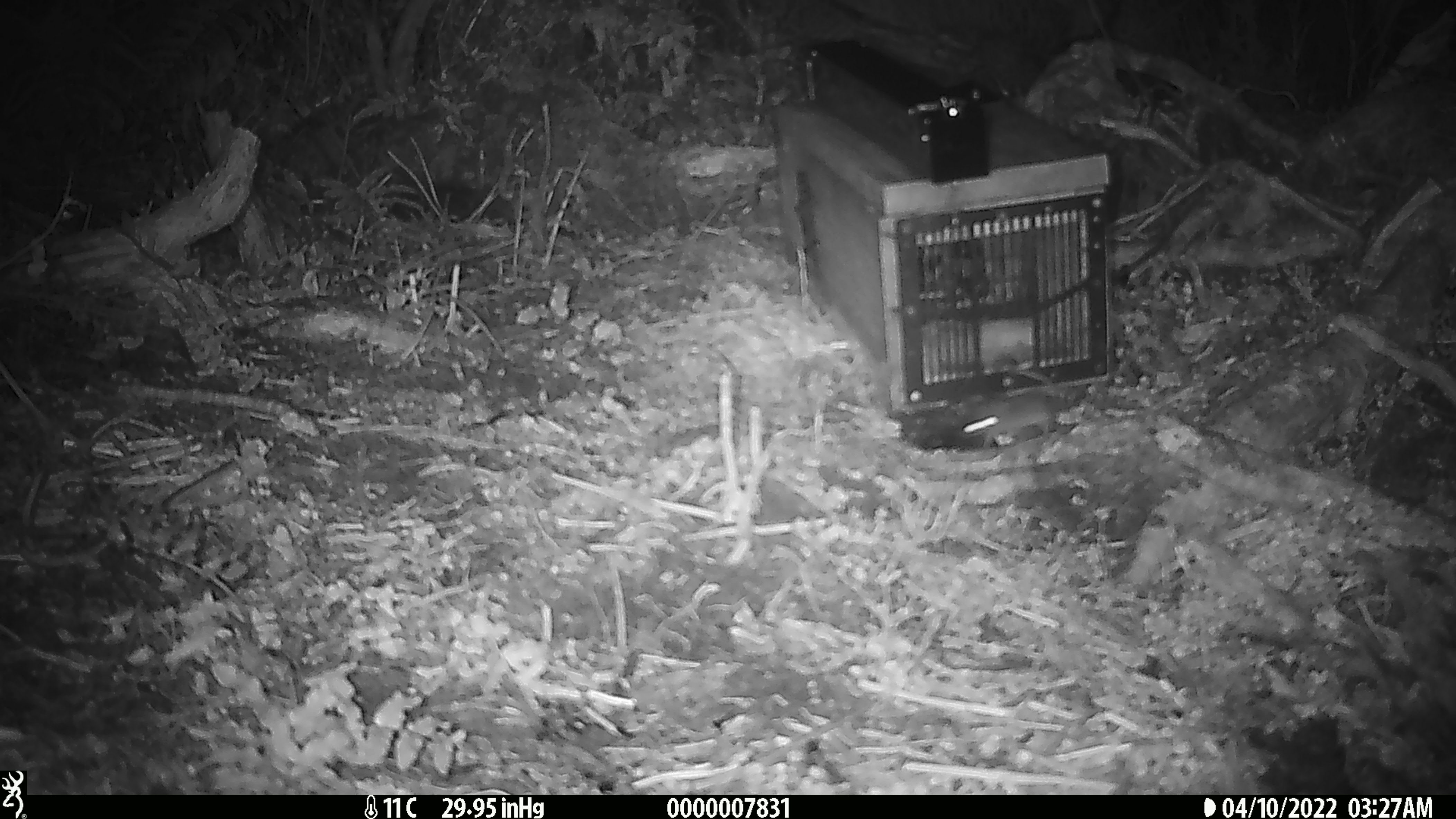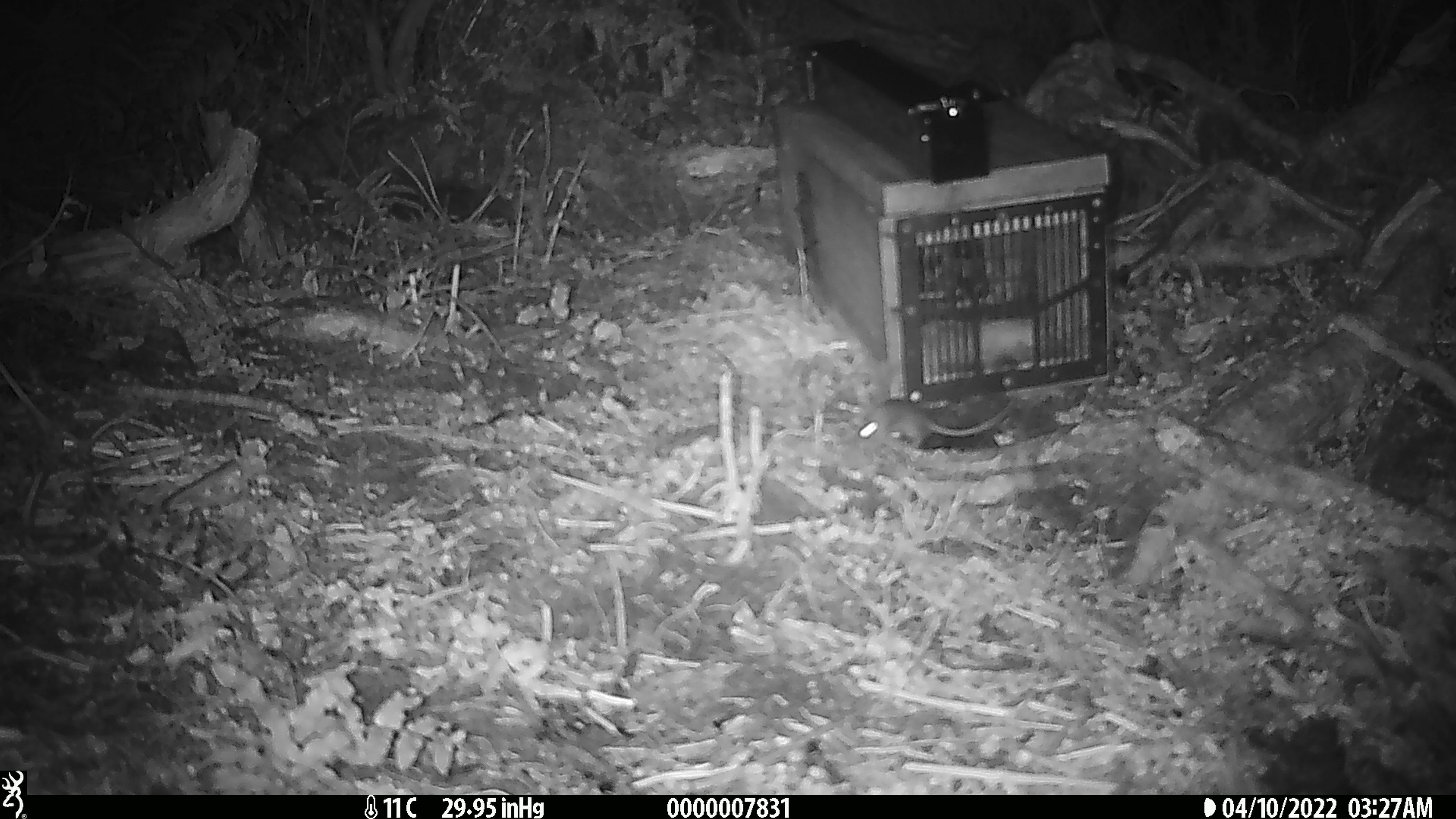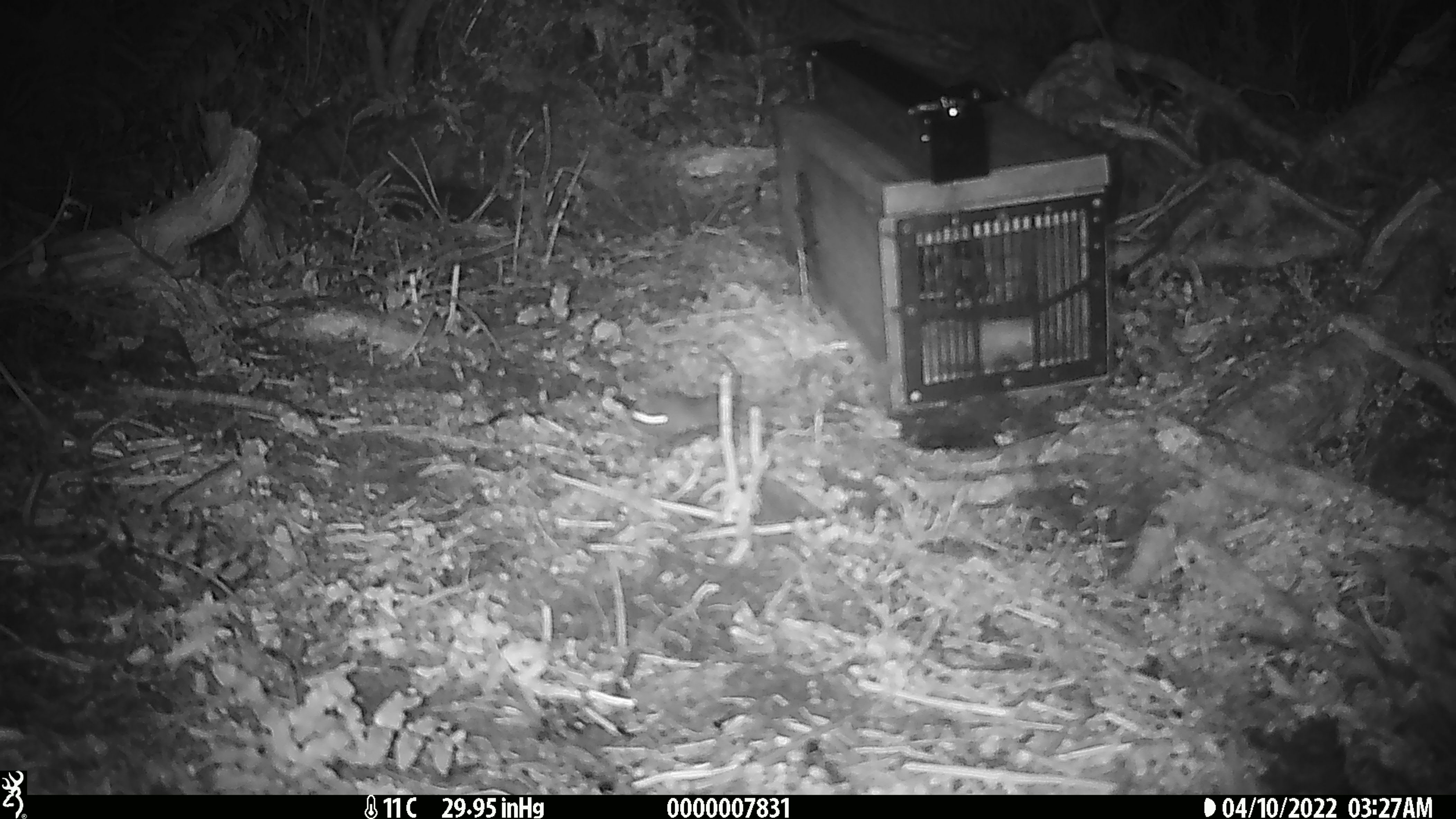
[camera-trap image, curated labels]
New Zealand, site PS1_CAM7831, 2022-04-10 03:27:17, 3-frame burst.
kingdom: Animalia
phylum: Chordata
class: Mammalia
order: Rodentia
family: Muridae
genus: Mus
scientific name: Mus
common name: mouse